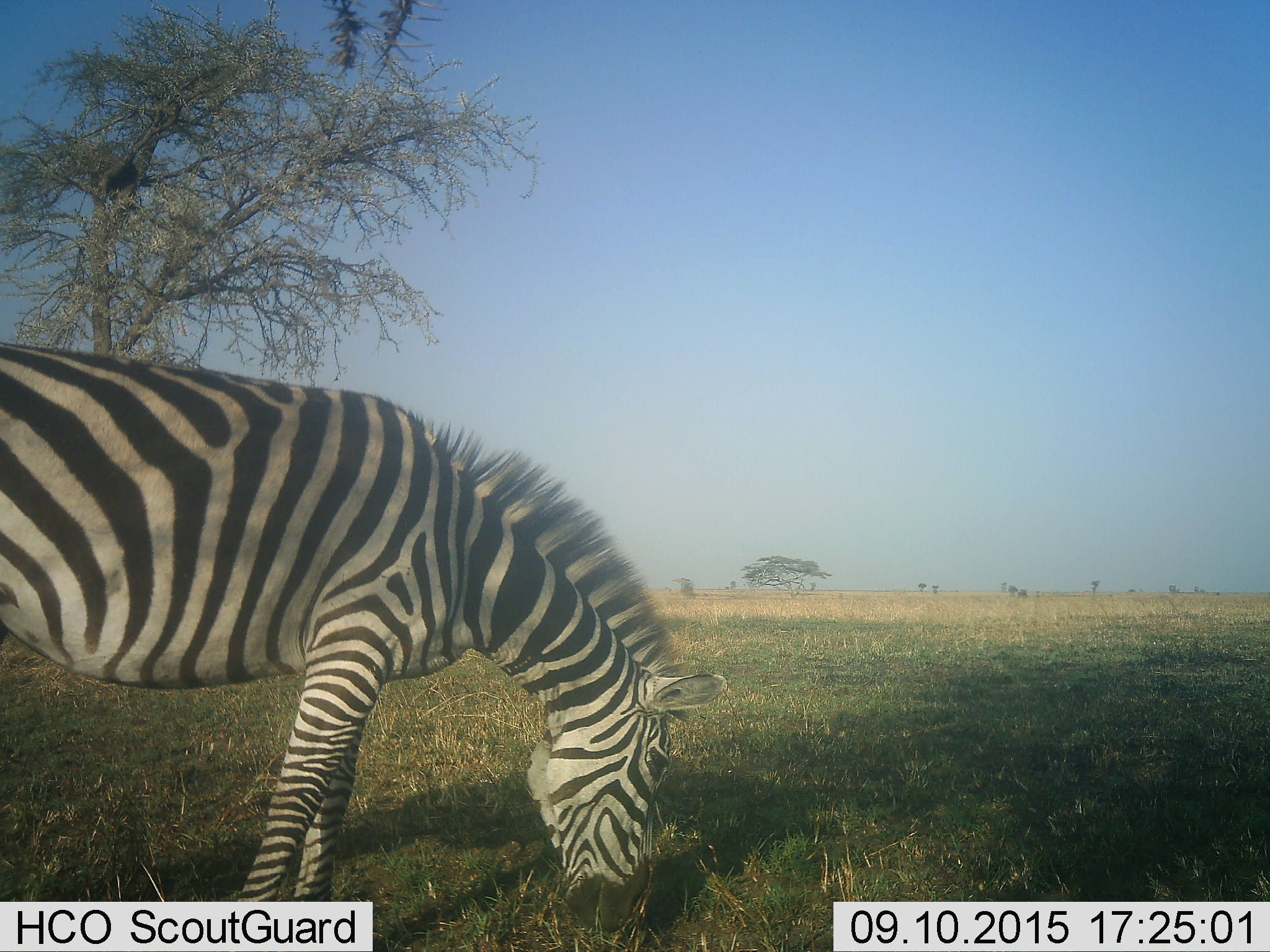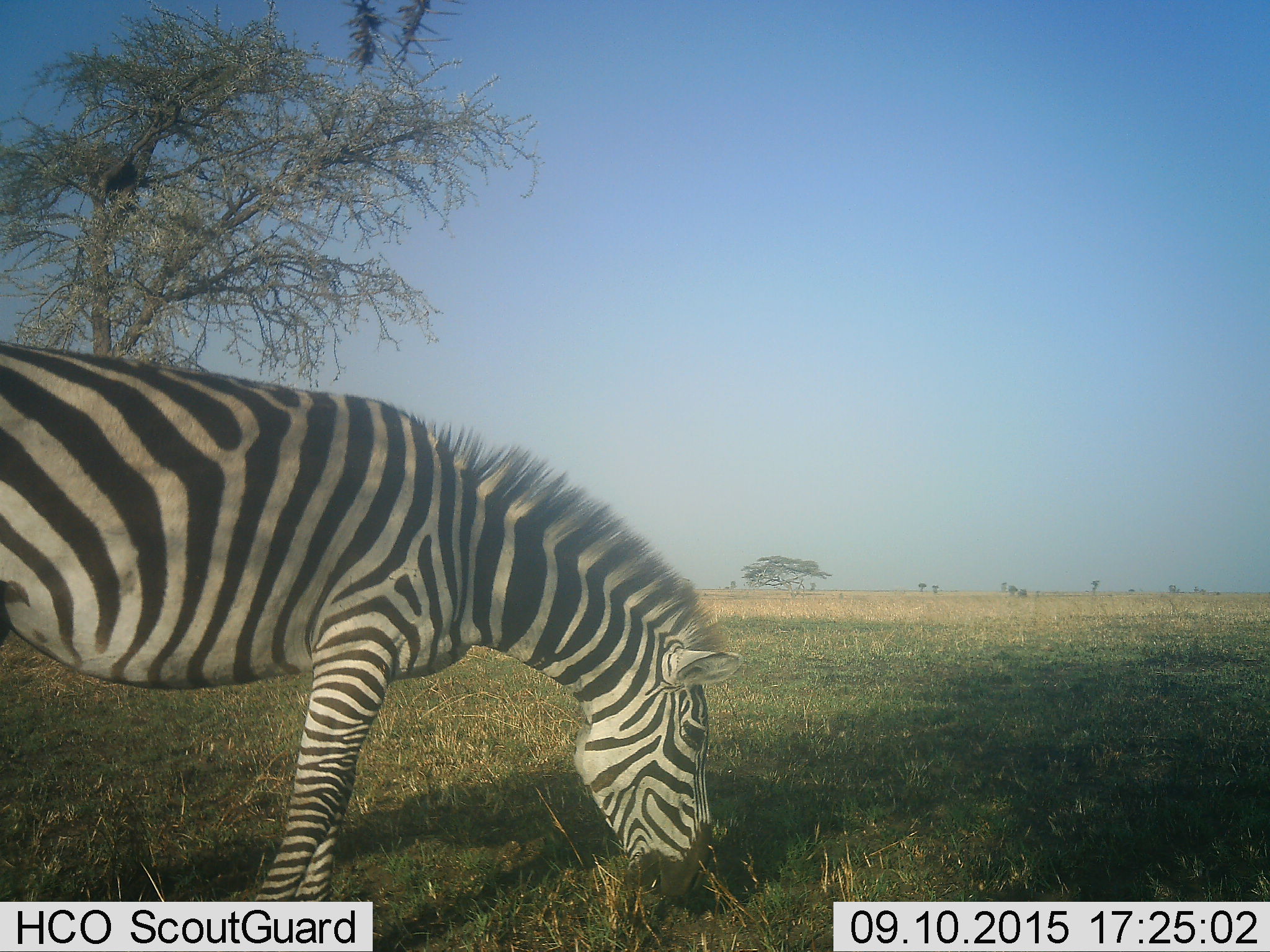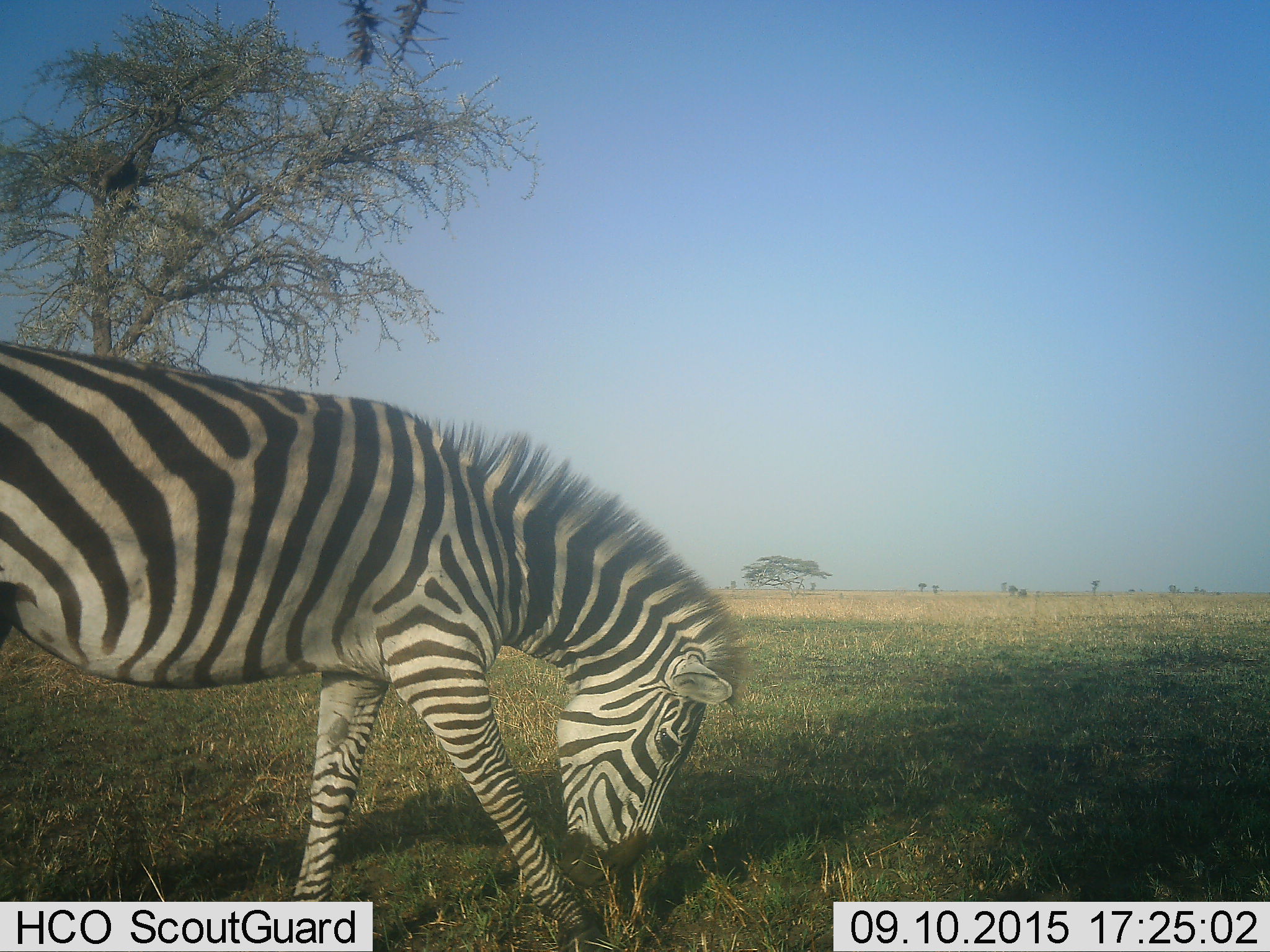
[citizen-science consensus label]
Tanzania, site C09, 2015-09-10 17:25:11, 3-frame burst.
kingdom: Animalia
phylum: Chordata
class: Mammalia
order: Perissodactyla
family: Equidae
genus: Equus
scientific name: Equus quagga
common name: plains zebra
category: zebra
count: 1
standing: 29%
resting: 0%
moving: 12%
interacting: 0%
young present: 0%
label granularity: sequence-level